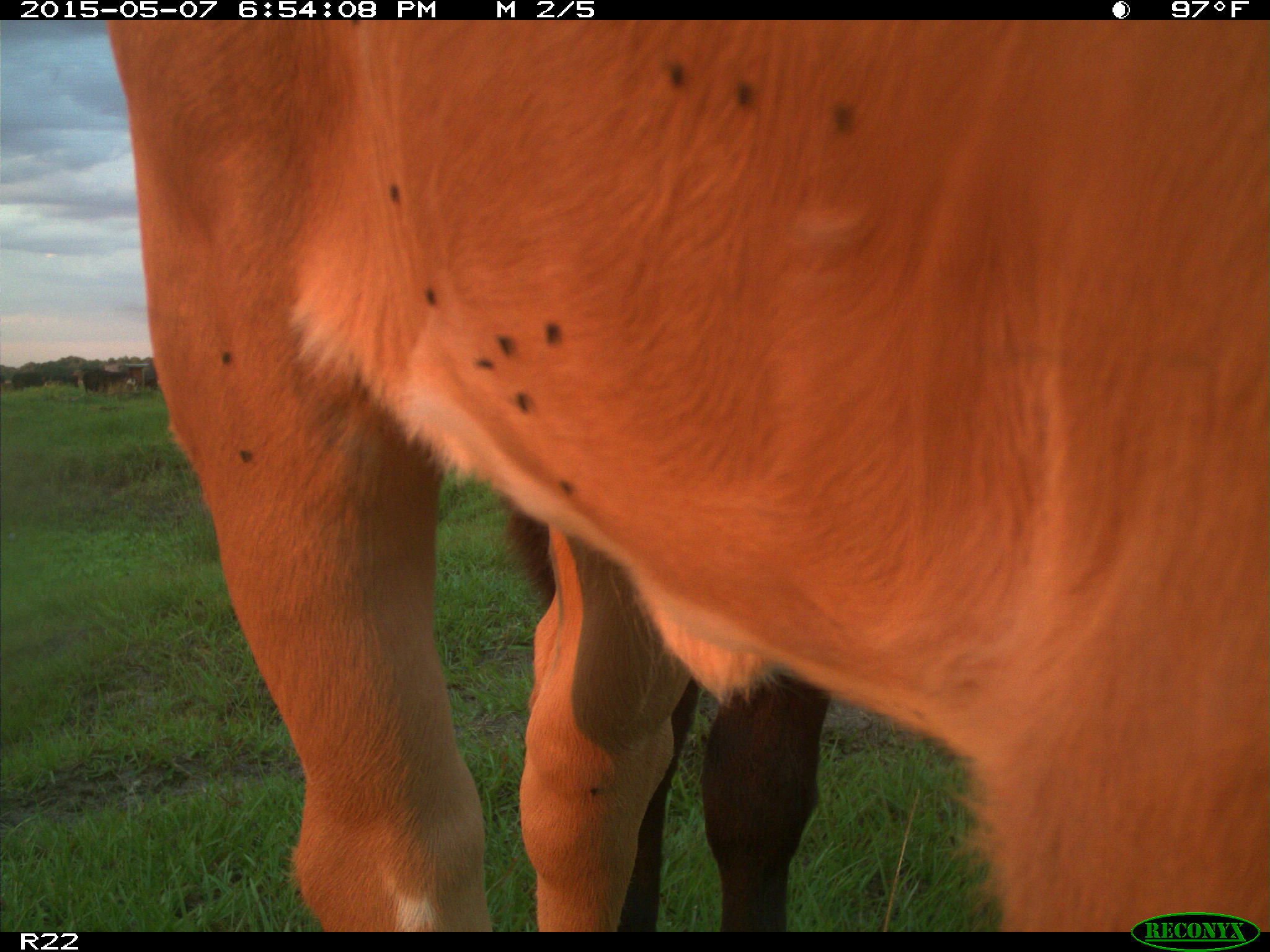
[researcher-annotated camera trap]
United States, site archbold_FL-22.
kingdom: Animalia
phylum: Chordata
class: Mammalia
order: Artiodactyla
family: Bovidae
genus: Bos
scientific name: Bos taurus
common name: domestic cow